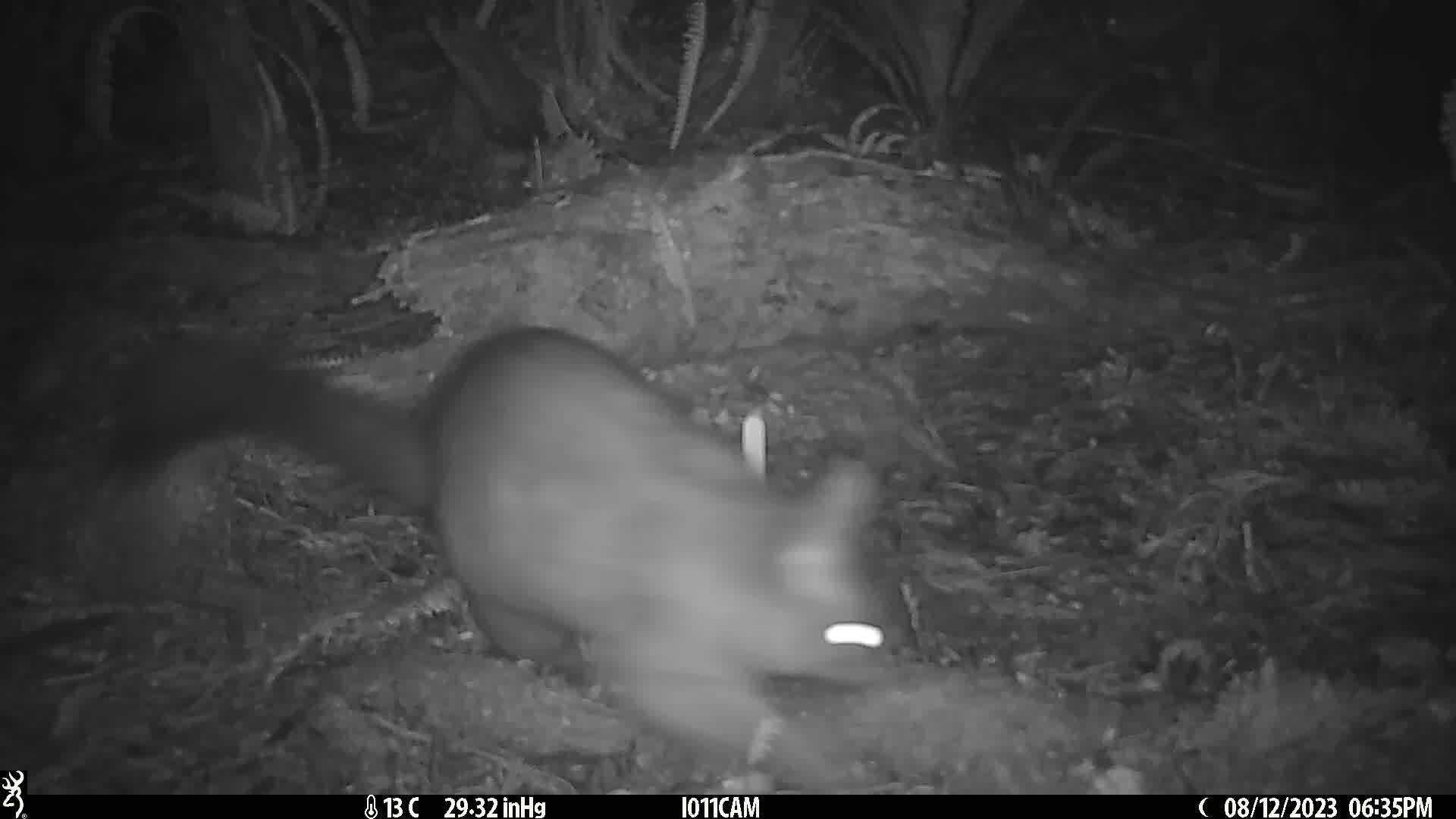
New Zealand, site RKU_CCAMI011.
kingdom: Animalia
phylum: Chordata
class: Mammalia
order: Diprotodontia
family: Phalangeridae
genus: Trichosurus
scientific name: Trichosurus vulpecula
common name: common brushtail possum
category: possum